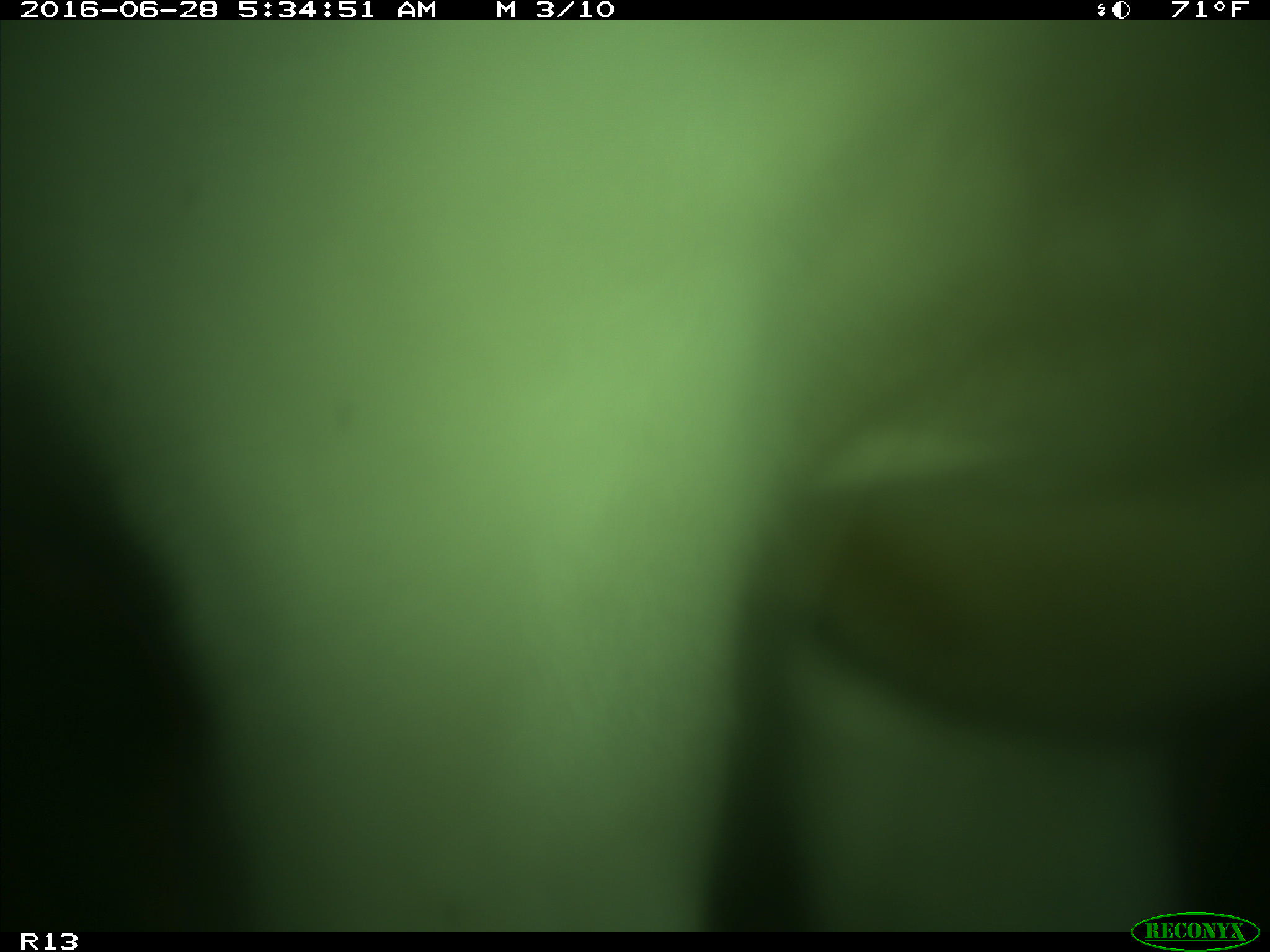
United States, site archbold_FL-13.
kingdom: Animalia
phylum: Chordata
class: Mammalia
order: Artiodactyla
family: Bovidae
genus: Bos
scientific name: Bos taurus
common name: domestic cow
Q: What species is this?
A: Bos taurus (domestic cow).